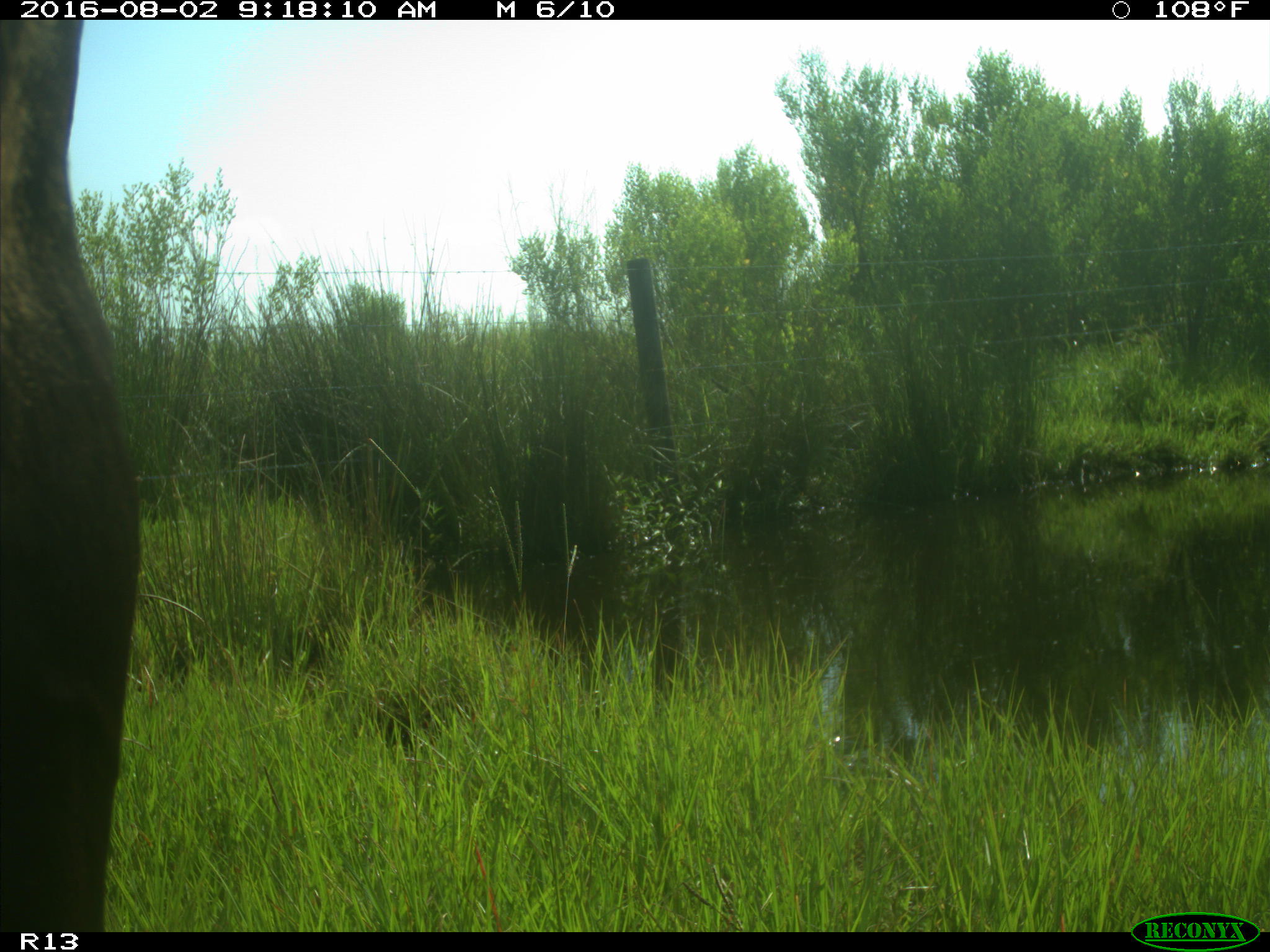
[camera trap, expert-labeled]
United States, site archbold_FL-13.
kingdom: Animalia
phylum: Chordata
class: Mammalia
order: Artiodactyla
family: Bovidae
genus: Bos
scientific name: Bos taurus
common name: domestic cow